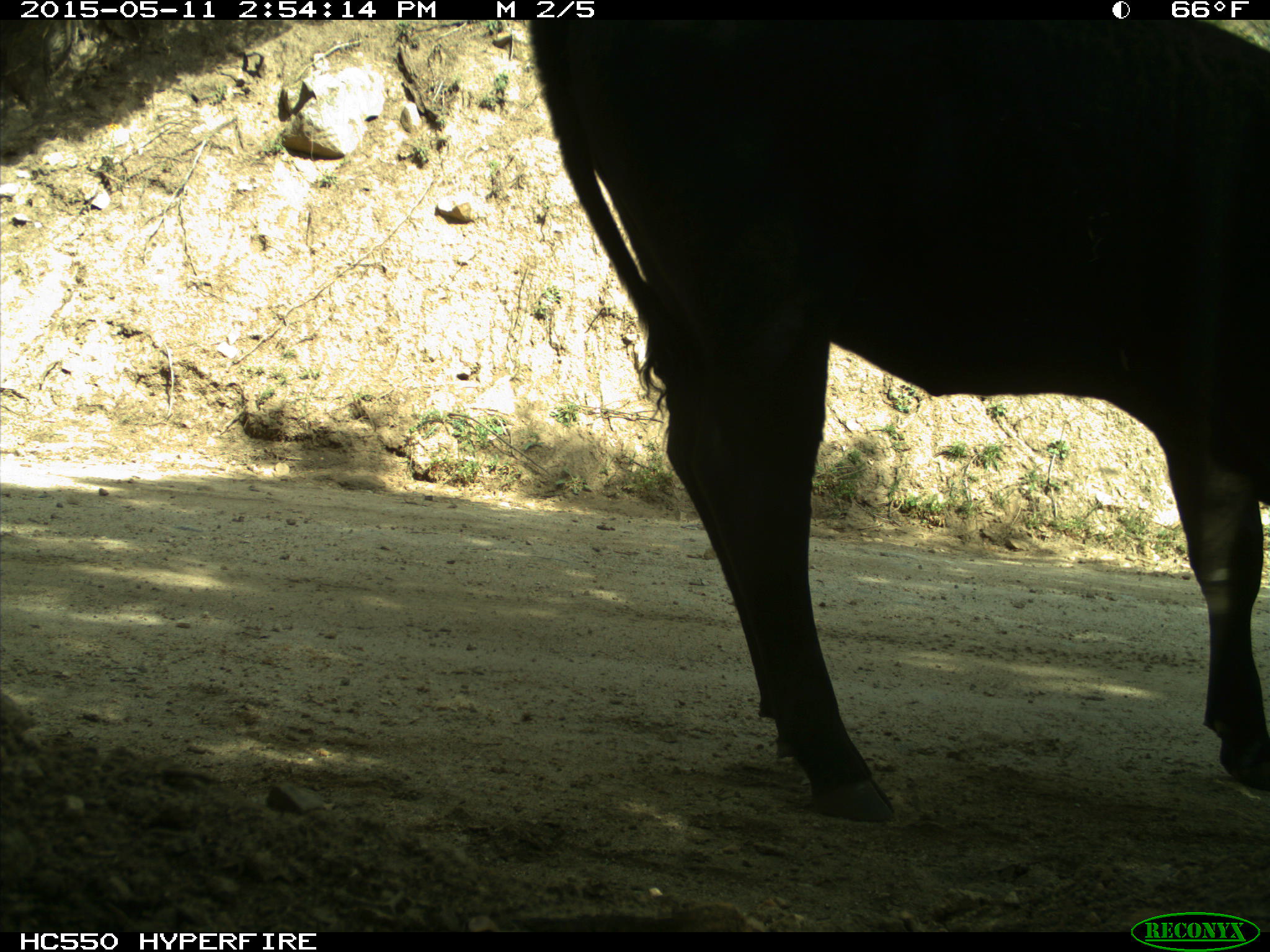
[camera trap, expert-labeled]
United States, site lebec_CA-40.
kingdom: Animalia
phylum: Chordata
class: Mammalia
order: Artiodactyla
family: Bovidae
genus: Bos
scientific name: Bos taurus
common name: domestic cow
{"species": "Bos taurus (domestic cow)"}